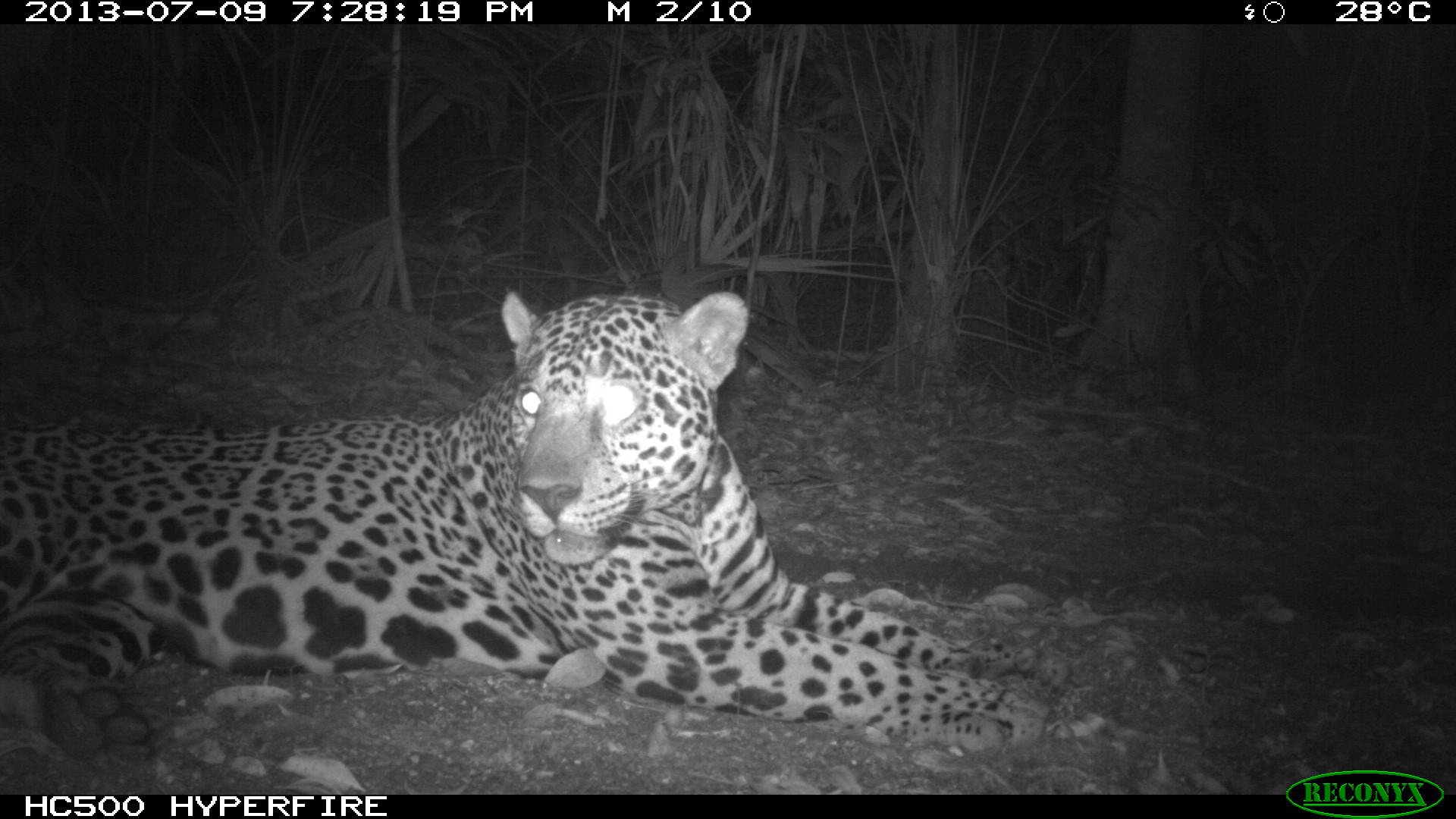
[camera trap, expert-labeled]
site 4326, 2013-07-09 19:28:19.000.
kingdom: Animalia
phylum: Chordata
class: Mammalia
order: Carnivora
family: Felidae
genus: Panthera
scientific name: Panthera onca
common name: jaguar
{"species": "Panthera onca (jaguar)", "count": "1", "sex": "male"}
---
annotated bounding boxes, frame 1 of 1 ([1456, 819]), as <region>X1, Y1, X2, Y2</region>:
panthera onca: <region>1, 288, 1053, 772</region>